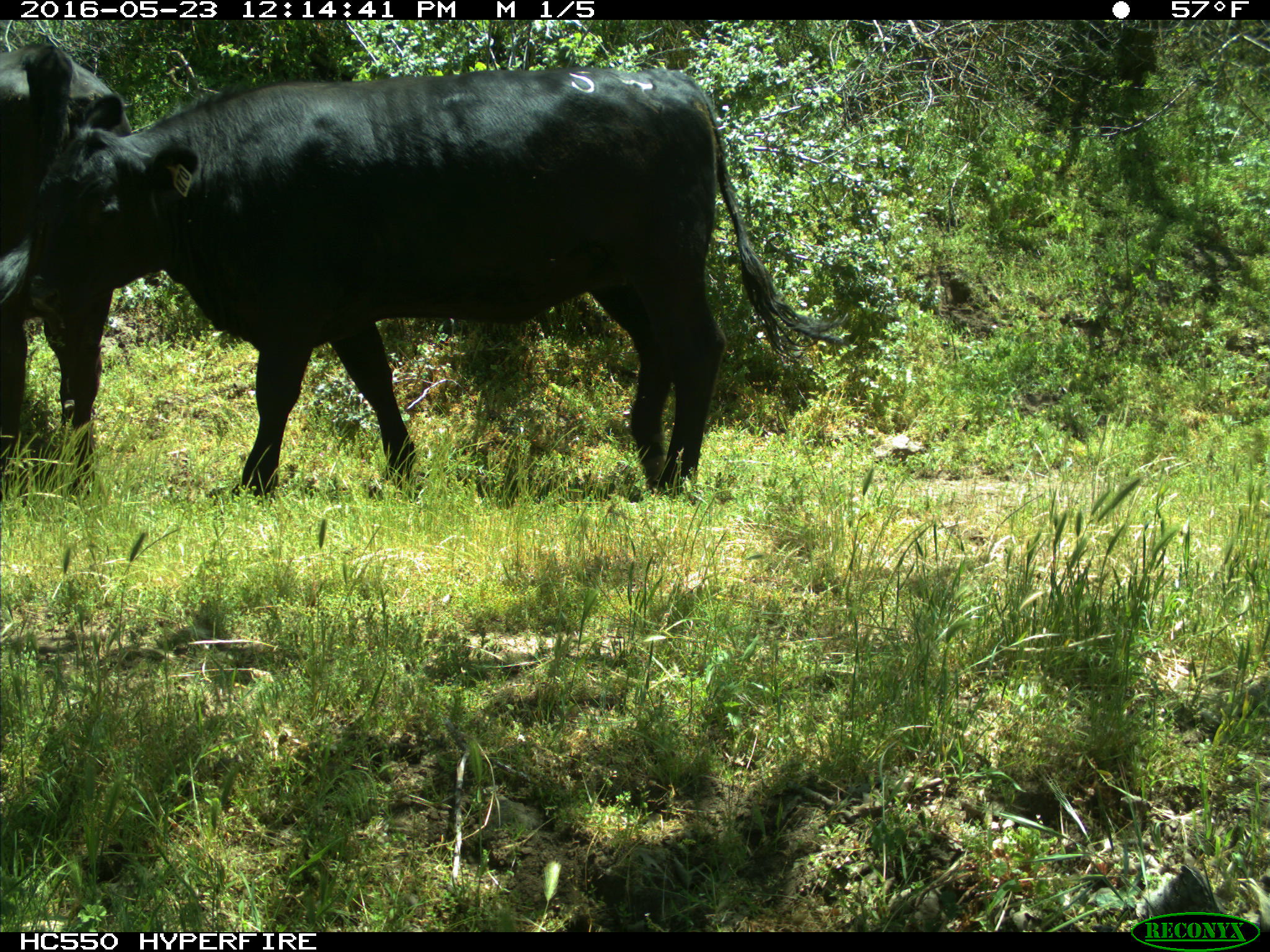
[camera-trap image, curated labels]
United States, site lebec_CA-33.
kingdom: Animalia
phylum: Chordata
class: Mammalia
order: Artiodactyla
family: Bovidae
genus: Bos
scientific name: Bos taurus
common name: domestic cow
Bos taurus (domestic cow).